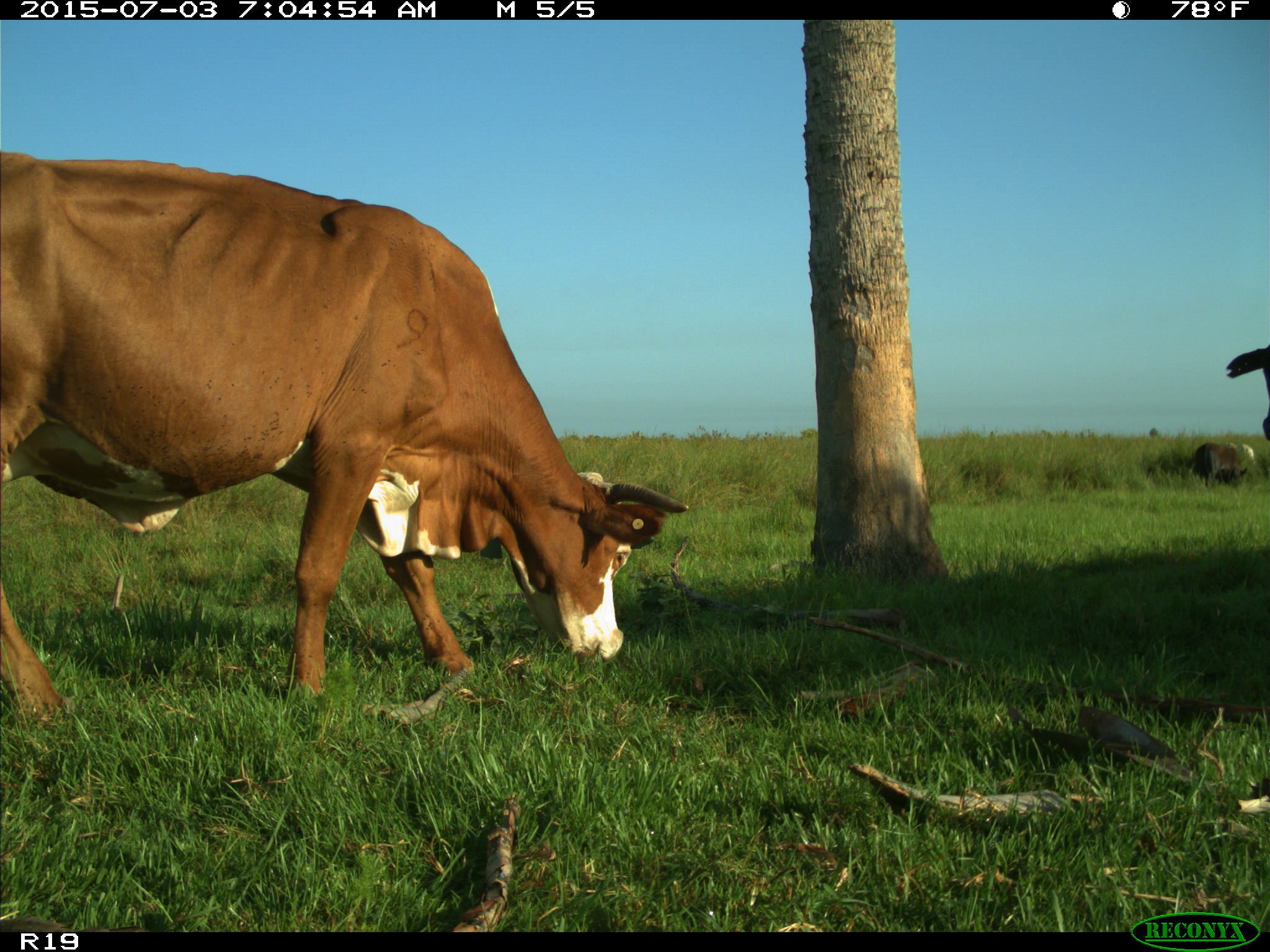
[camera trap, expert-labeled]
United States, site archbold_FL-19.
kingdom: Animalia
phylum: Chordata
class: Mammalia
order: Artiodactyla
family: Bovidae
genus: Bos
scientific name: Bos taurus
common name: domestic cow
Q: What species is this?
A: Bos taurus (domestic cow).